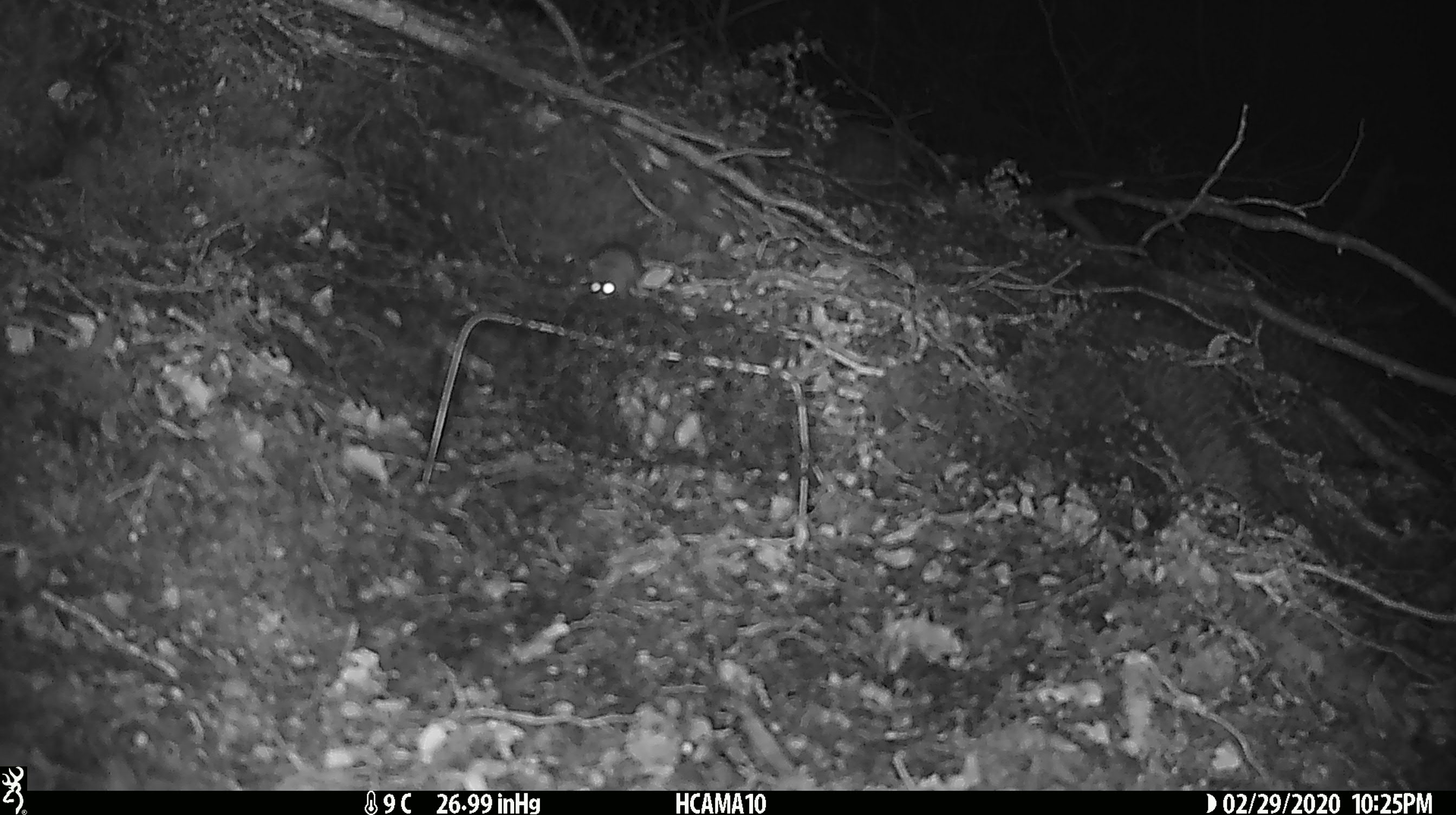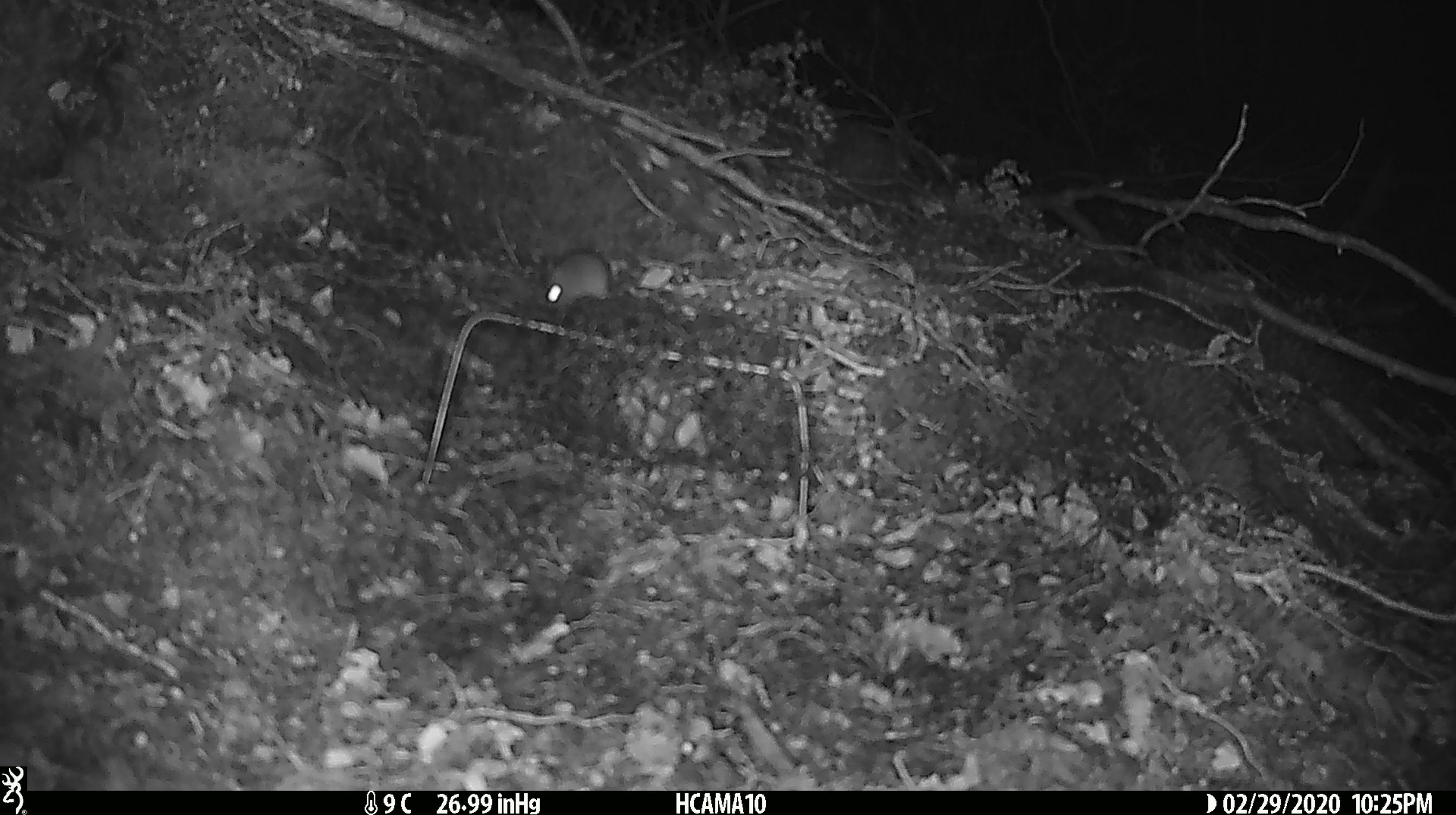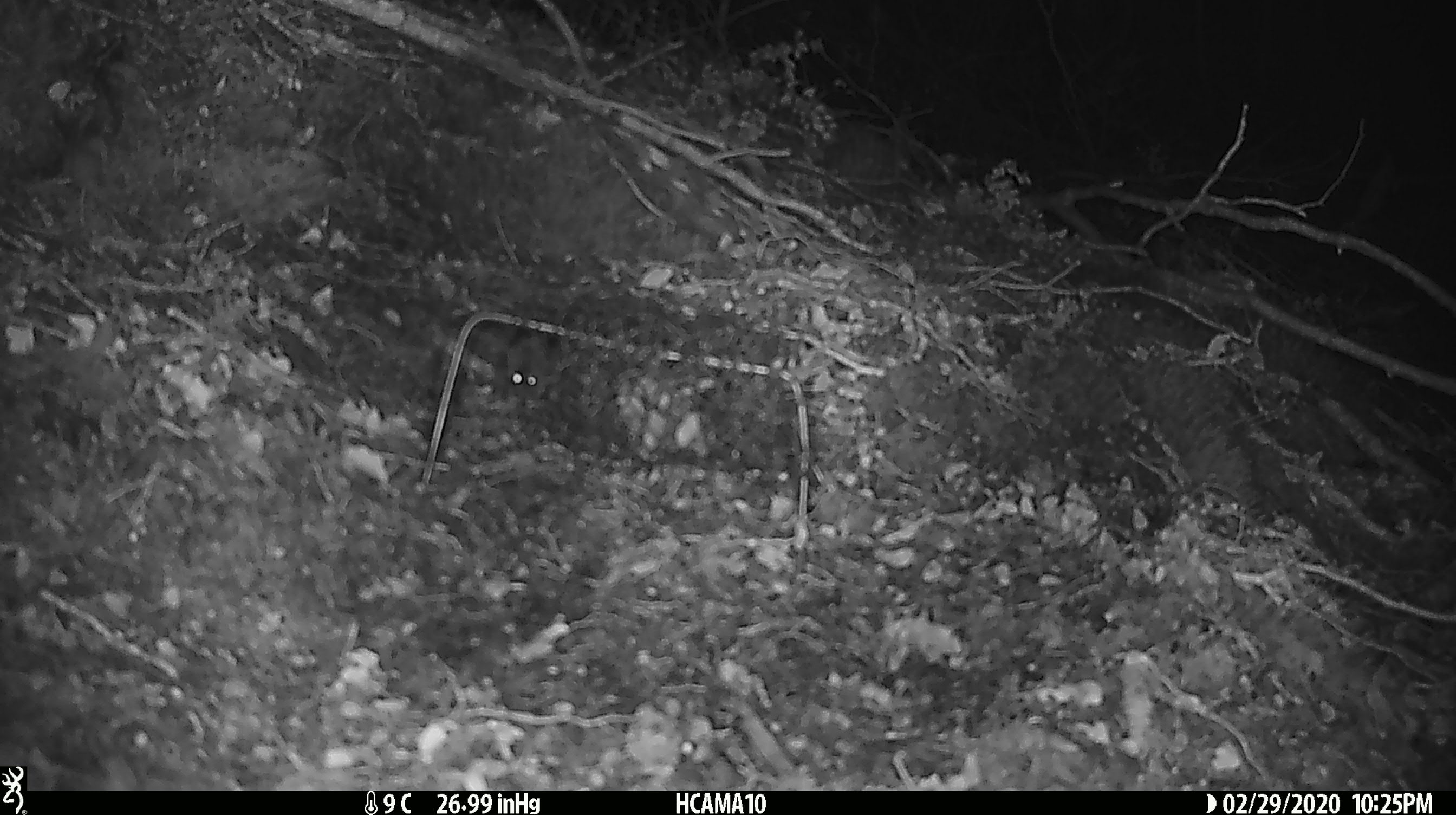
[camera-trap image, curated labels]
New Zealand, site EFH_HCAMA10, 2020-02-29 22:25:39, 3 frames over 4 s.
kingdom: Animalia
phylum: Chordata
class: Mammalia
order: Rodentia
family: Muridae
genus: Mus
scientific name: Mus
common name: mouse